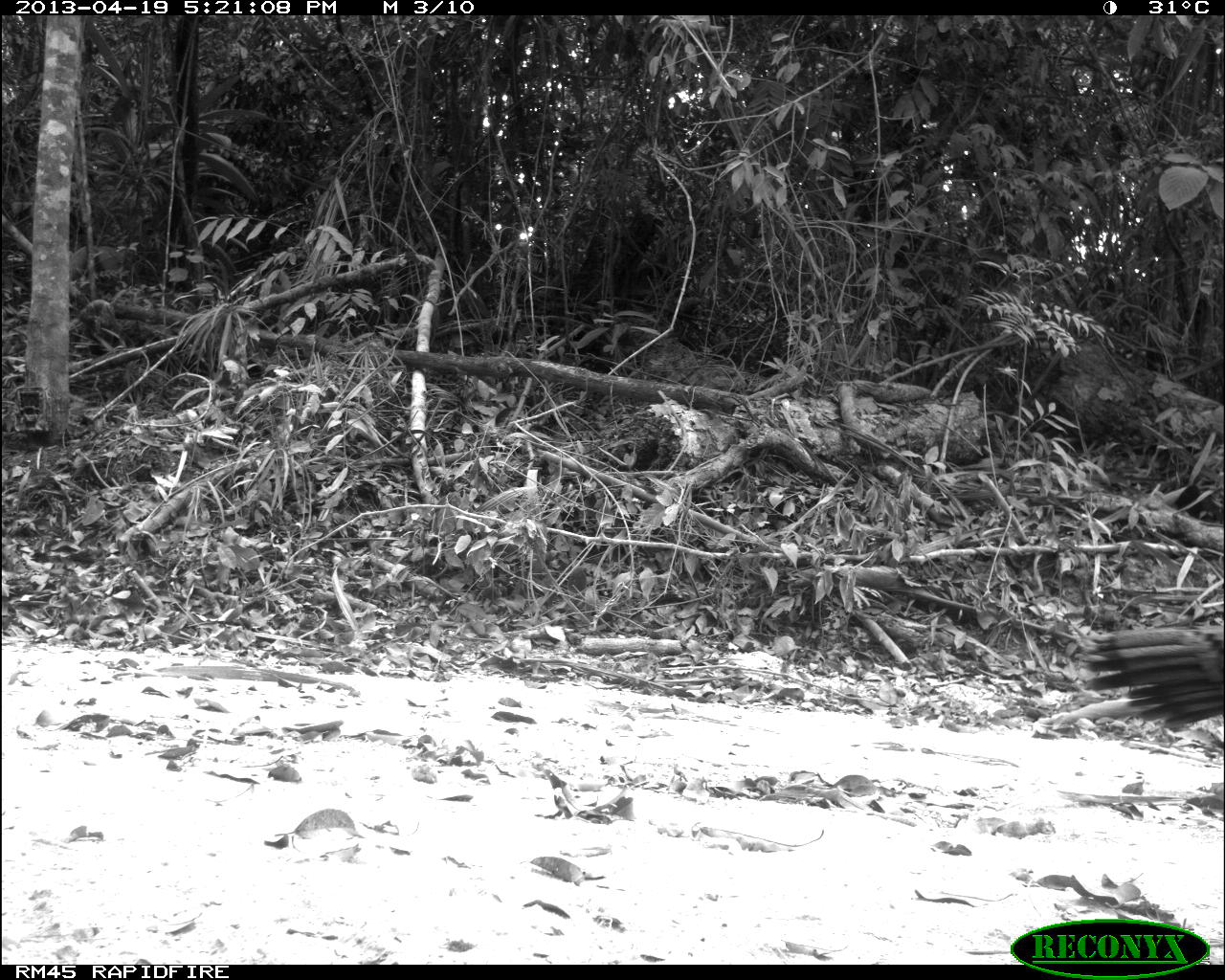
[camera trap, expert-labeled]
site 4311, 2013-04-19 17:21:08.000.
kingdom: Animalia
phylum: Chordata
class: Aves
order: Galliformes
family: Phasianidae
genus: Meleagris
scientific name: Meleagris ocellata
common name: ocellated turkey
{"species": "Meleagris ocellata (ocellated turkey)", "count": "2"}